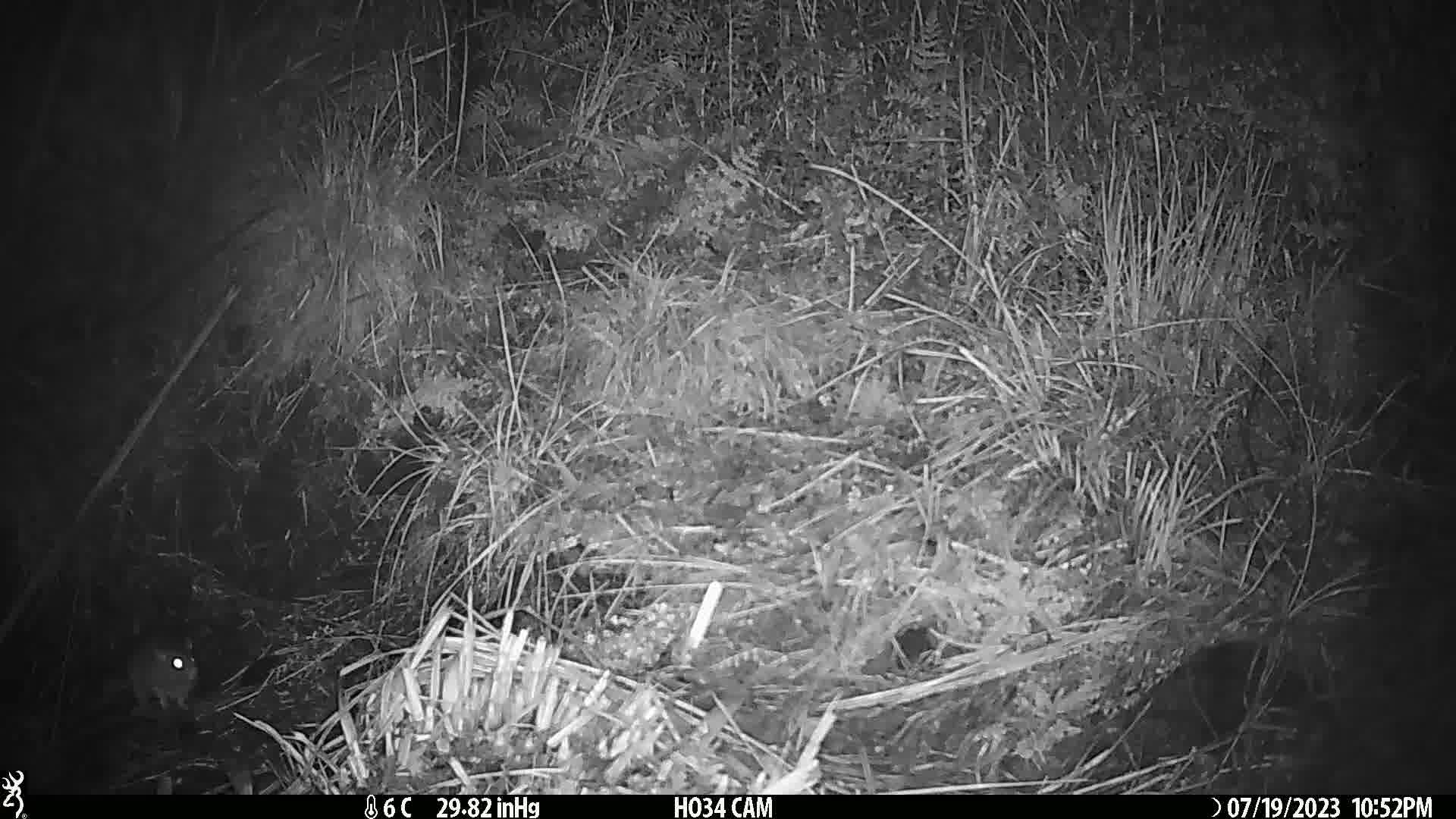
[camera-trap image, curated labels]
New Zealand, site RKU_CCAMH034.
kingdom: Animalia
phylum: Chordata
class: Mammalia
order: Rodentia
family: Muridae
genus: Rattus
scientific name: Rattus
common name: rat